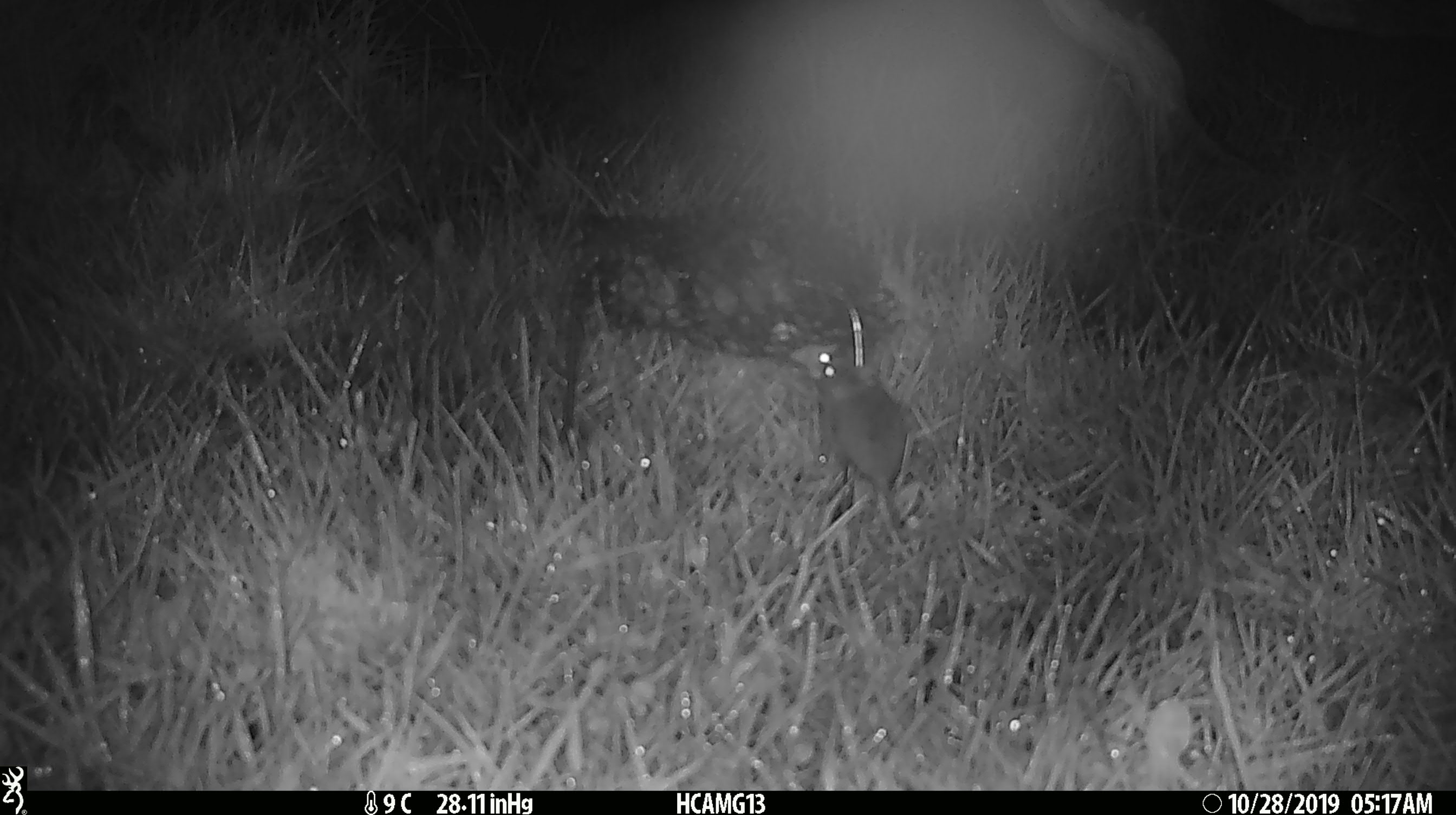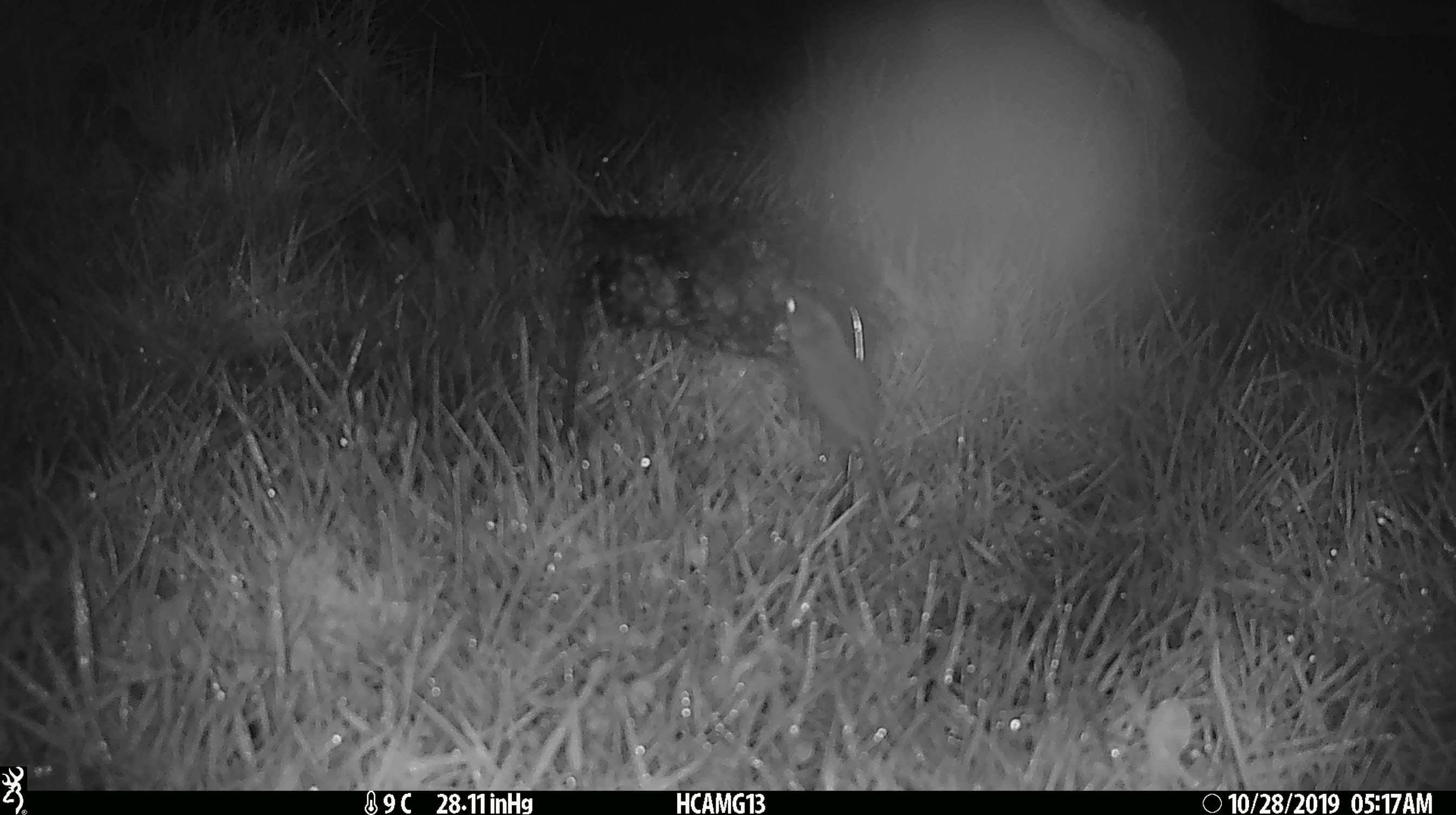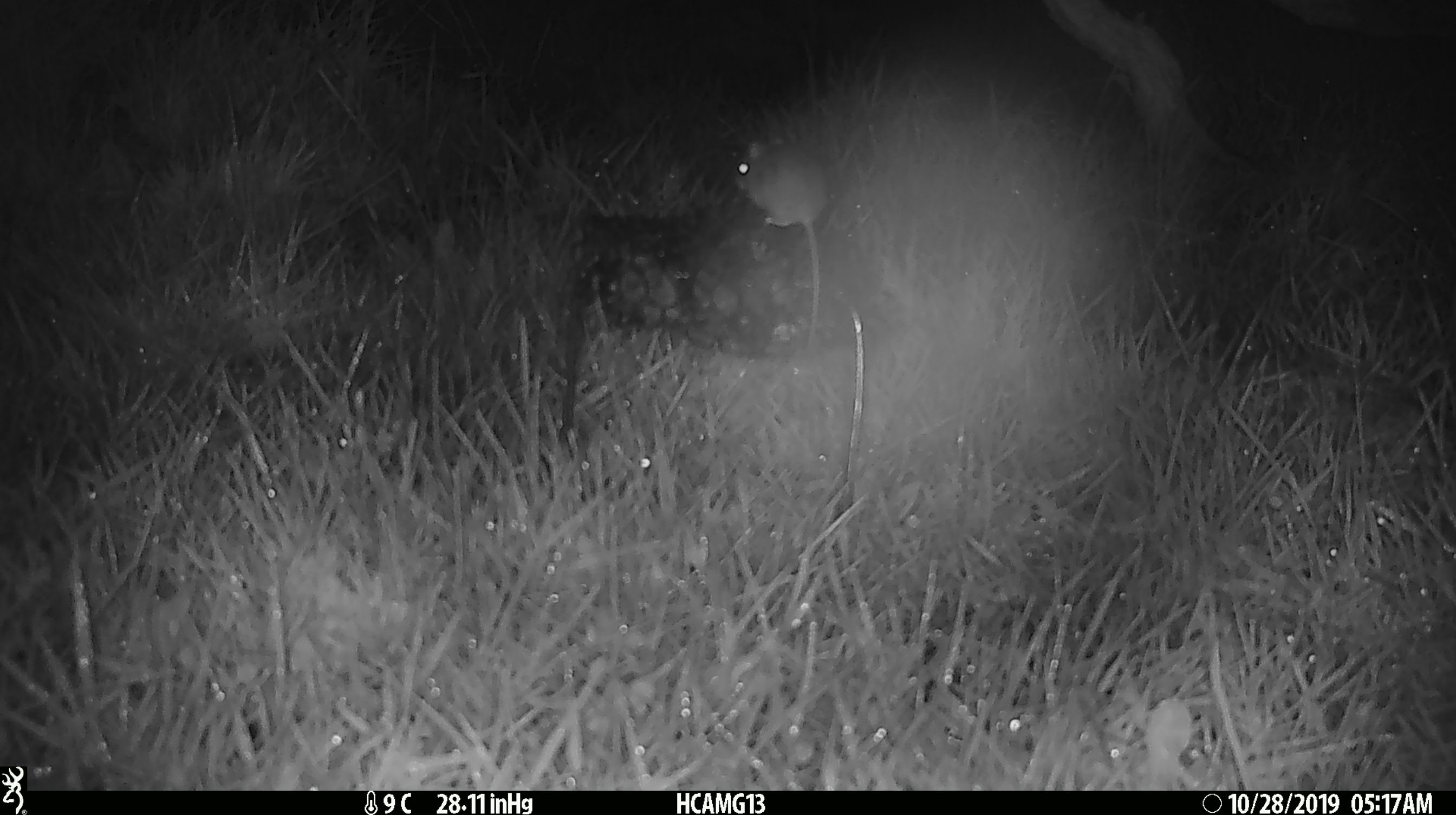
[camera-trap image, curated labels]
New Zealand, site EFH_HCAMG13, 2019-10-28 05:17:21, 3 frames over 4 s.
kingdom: Animalia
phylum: Chordata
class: Mammalia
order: Rodentia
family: Muridae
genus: Mus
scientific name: Mus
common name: mouse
Mouse (Mus).